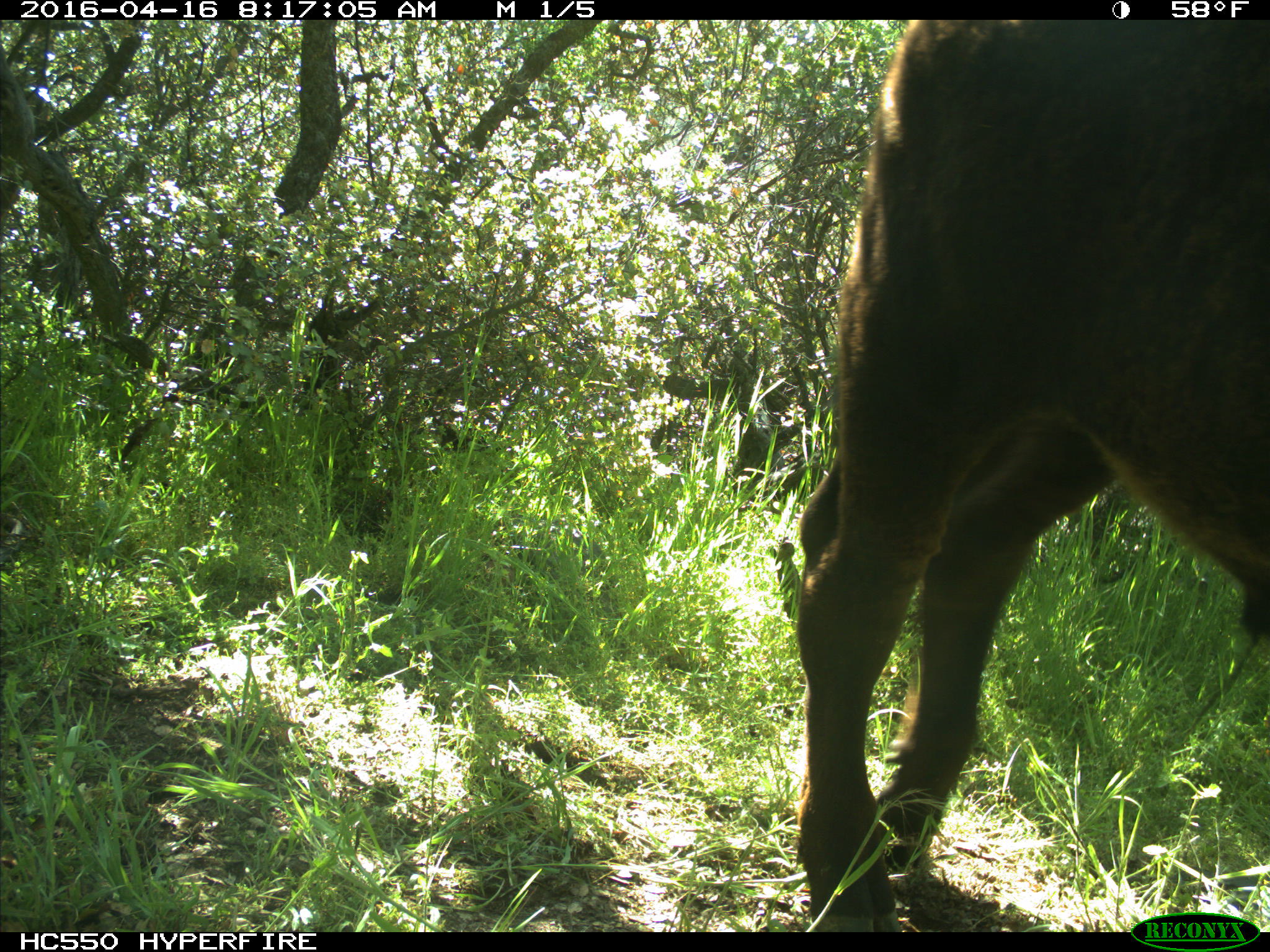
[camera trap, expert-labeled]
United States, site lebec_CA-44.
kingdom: Animalia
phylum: Chordata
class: Mammalia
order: Artiodactyla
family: Bovidae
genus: Bos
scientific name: Bos taurus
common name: domestic cow